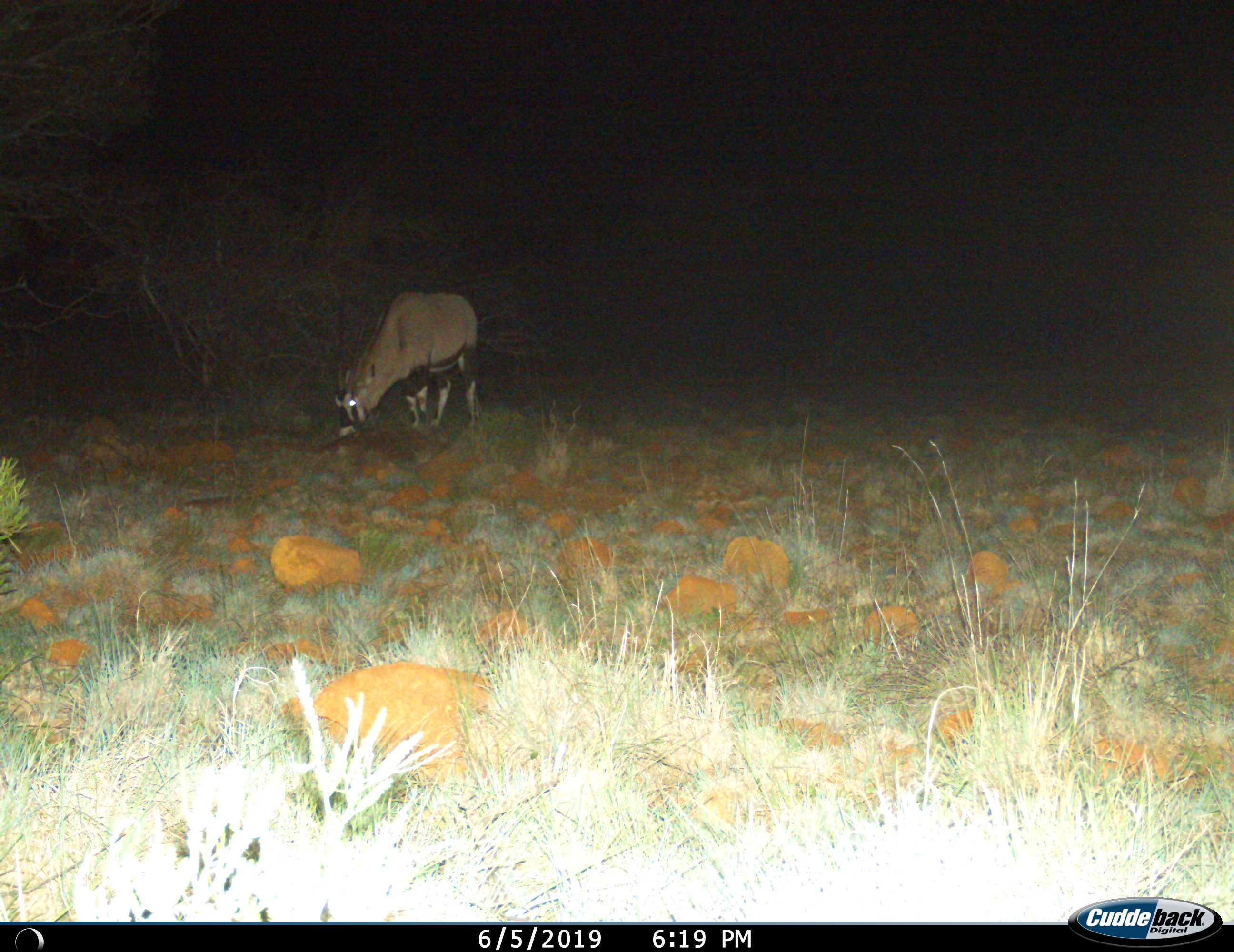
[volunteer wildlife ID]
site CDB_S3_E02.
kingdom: Animalia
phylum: Chordata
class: Mammalia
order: Artiodactyla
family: Bovidae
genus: Oryx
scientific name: Oryx gazella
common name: gemsbok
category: oryx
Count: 1.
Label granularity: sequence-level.